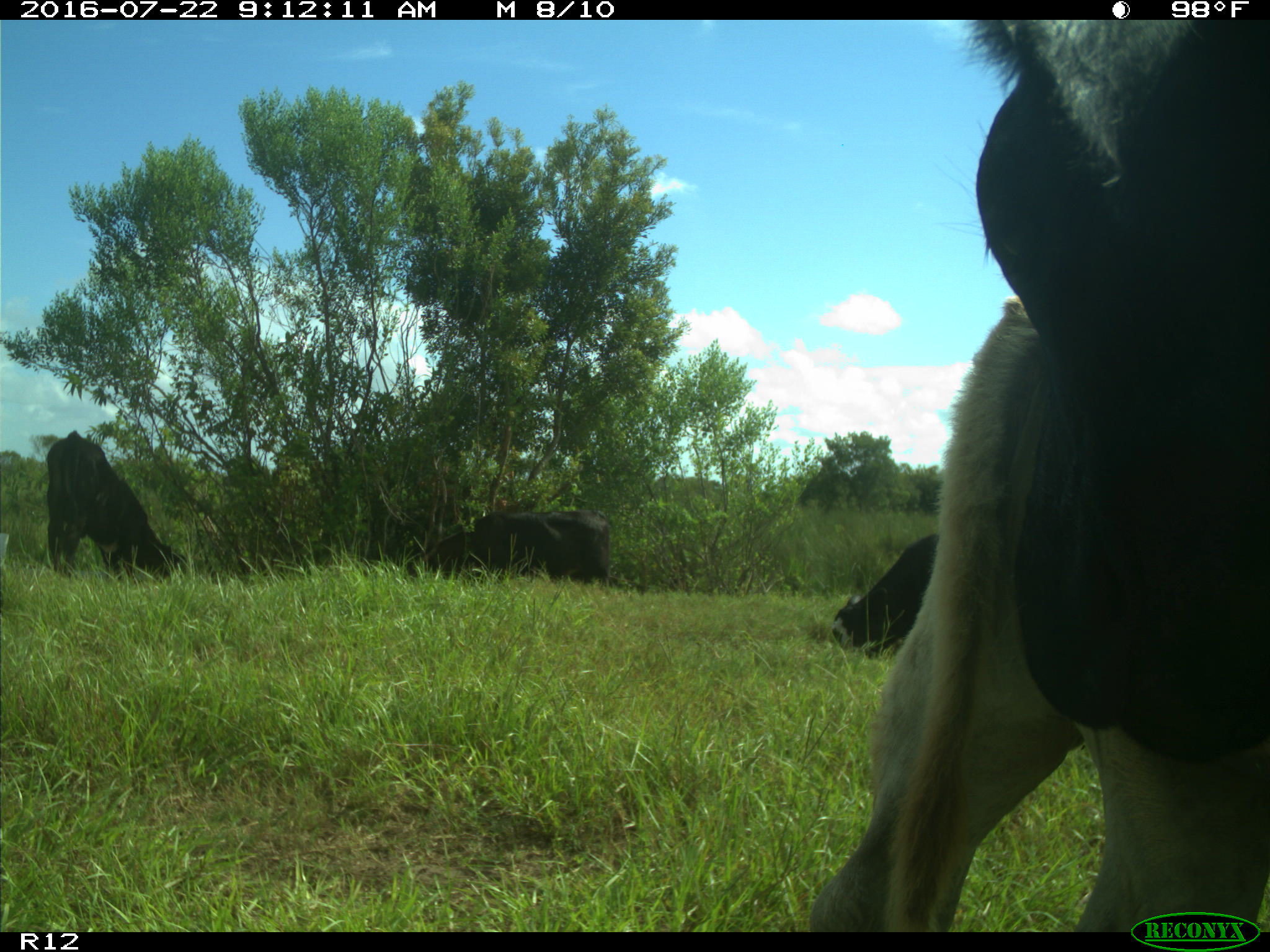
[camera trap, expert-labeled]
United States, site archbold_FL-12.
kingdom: Animalia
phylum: Chordata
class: Mammalia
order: Artiodactyla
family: Bovidae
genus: Bos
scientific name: Bos taurus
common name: domestic cow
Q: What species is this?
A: Bos taurus (domestic cow).